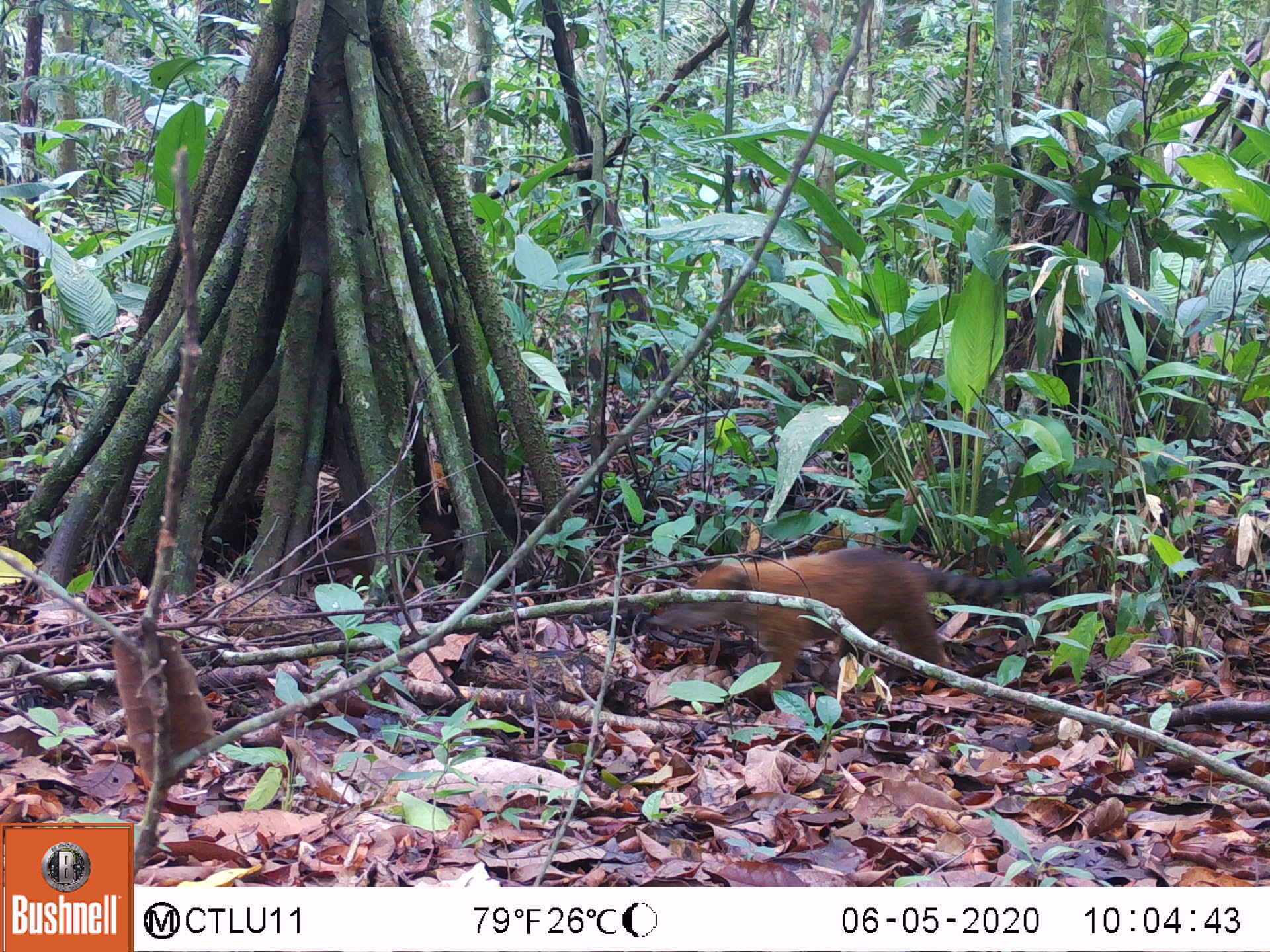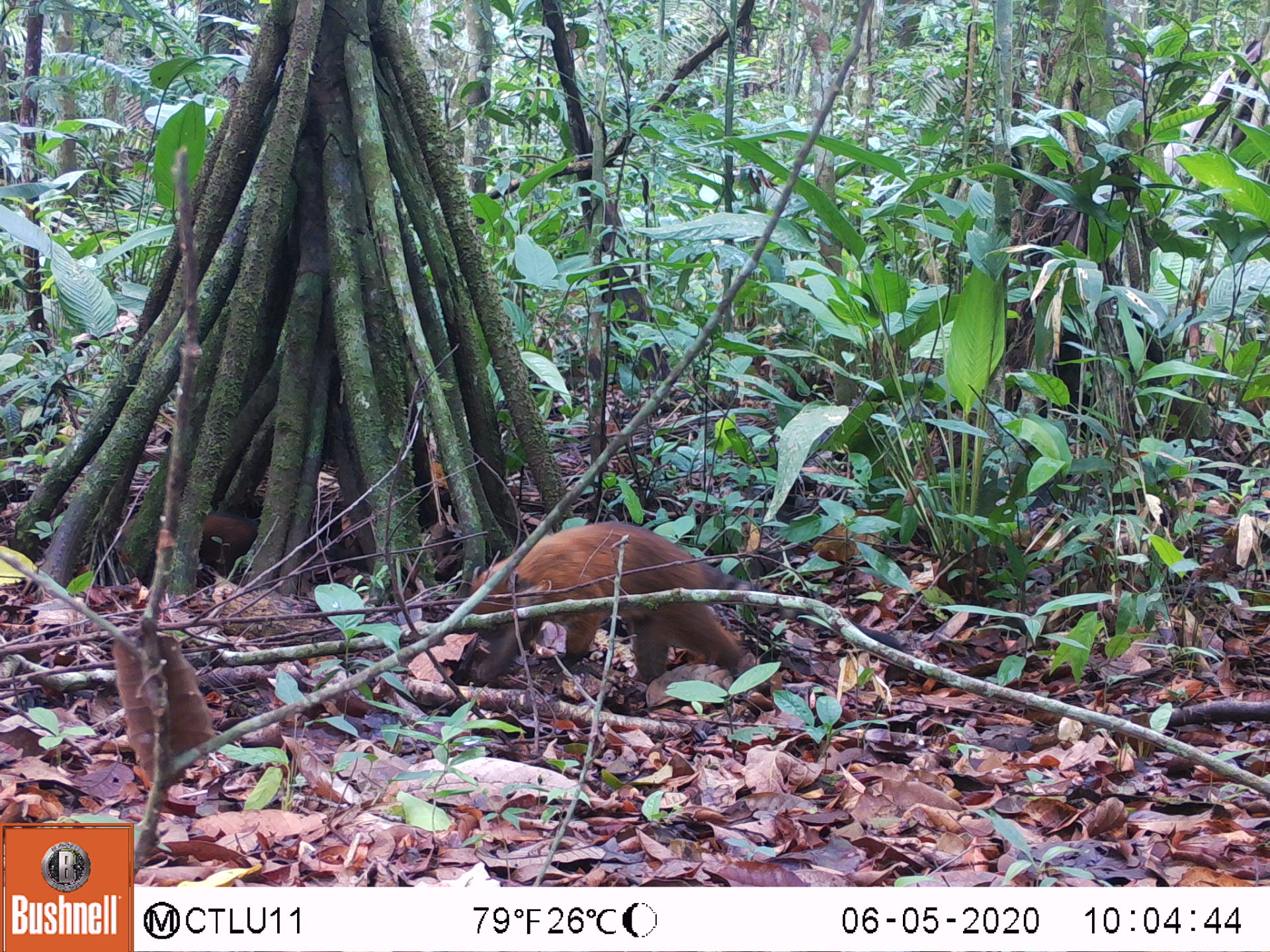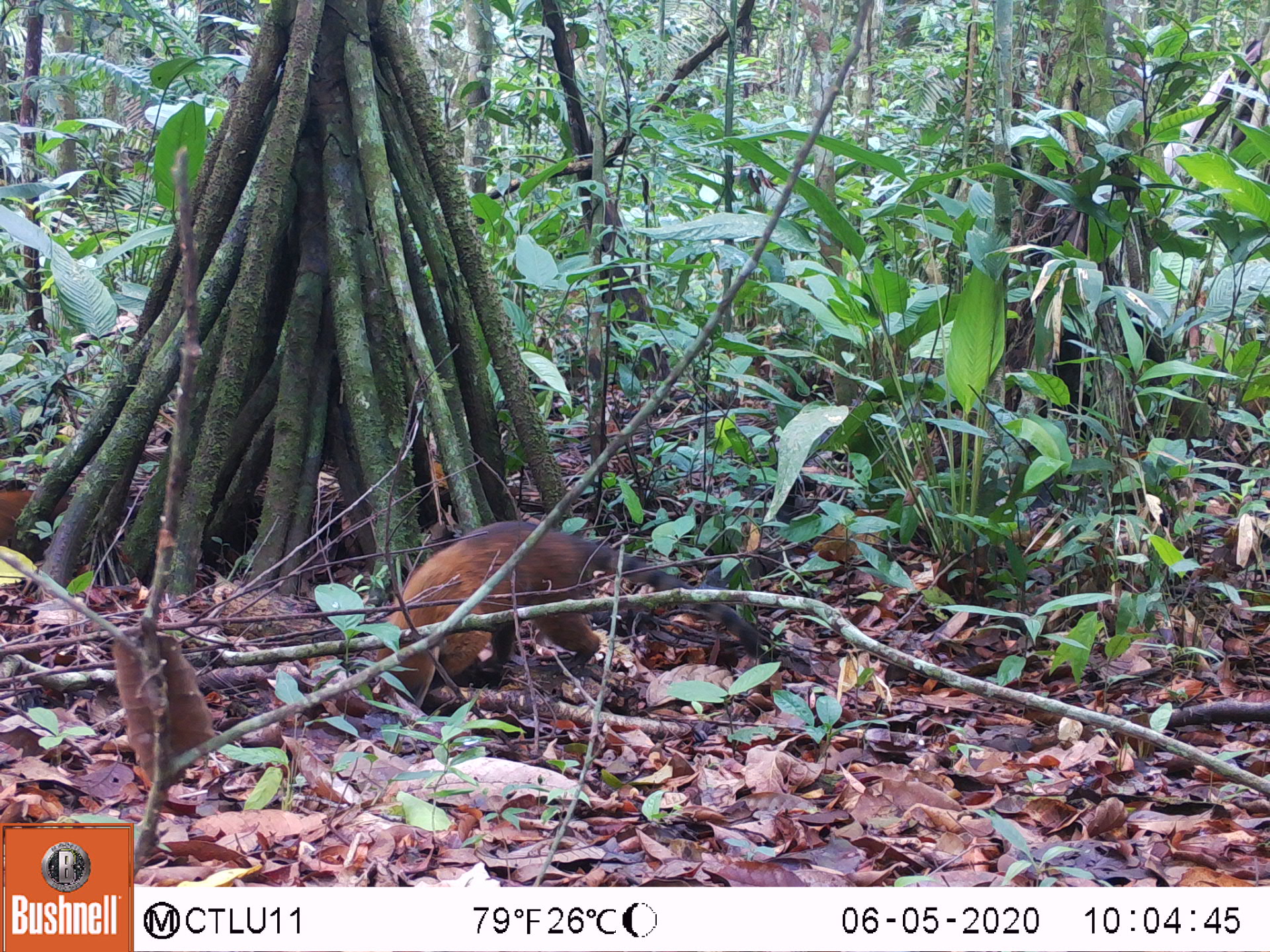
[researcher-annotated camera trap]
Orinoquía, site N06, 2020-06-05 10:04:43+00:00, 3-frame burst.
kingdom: Animalia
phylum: Chordata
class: Mammalia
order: Carnivora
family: Procyonidae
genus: Nasua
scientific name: Nasua nasua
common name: south american coati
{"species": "south american coati (Nasua nasua)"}